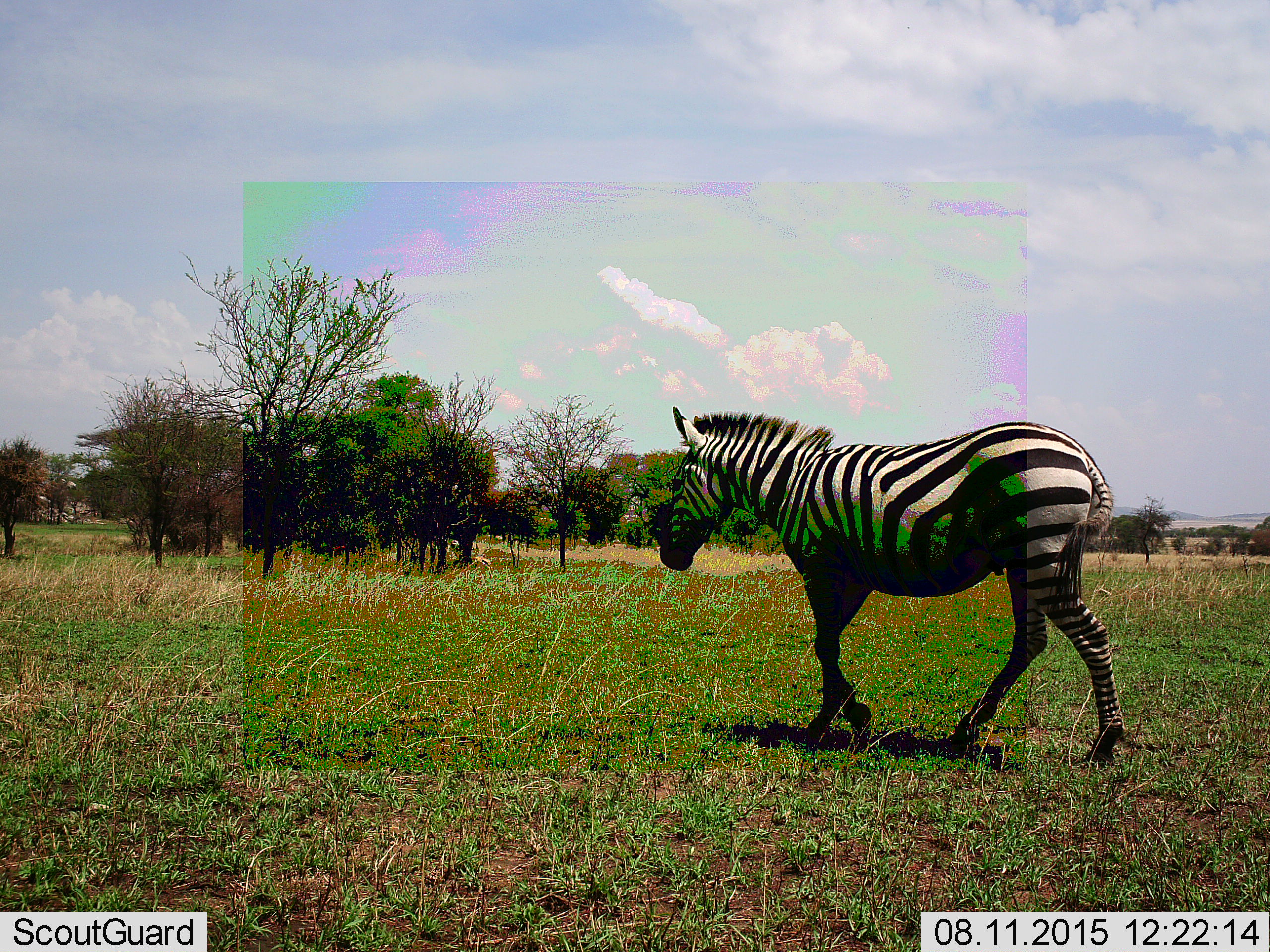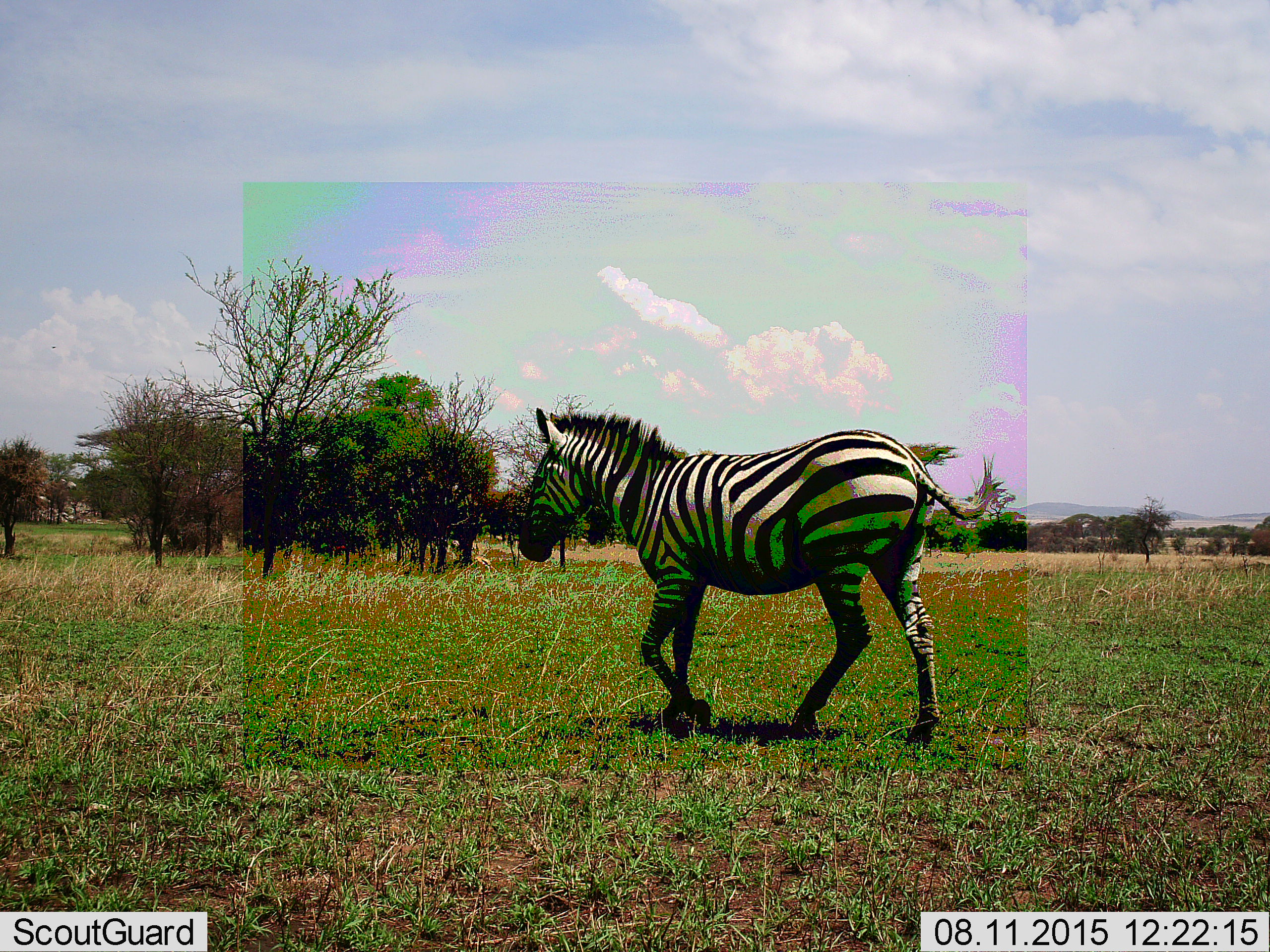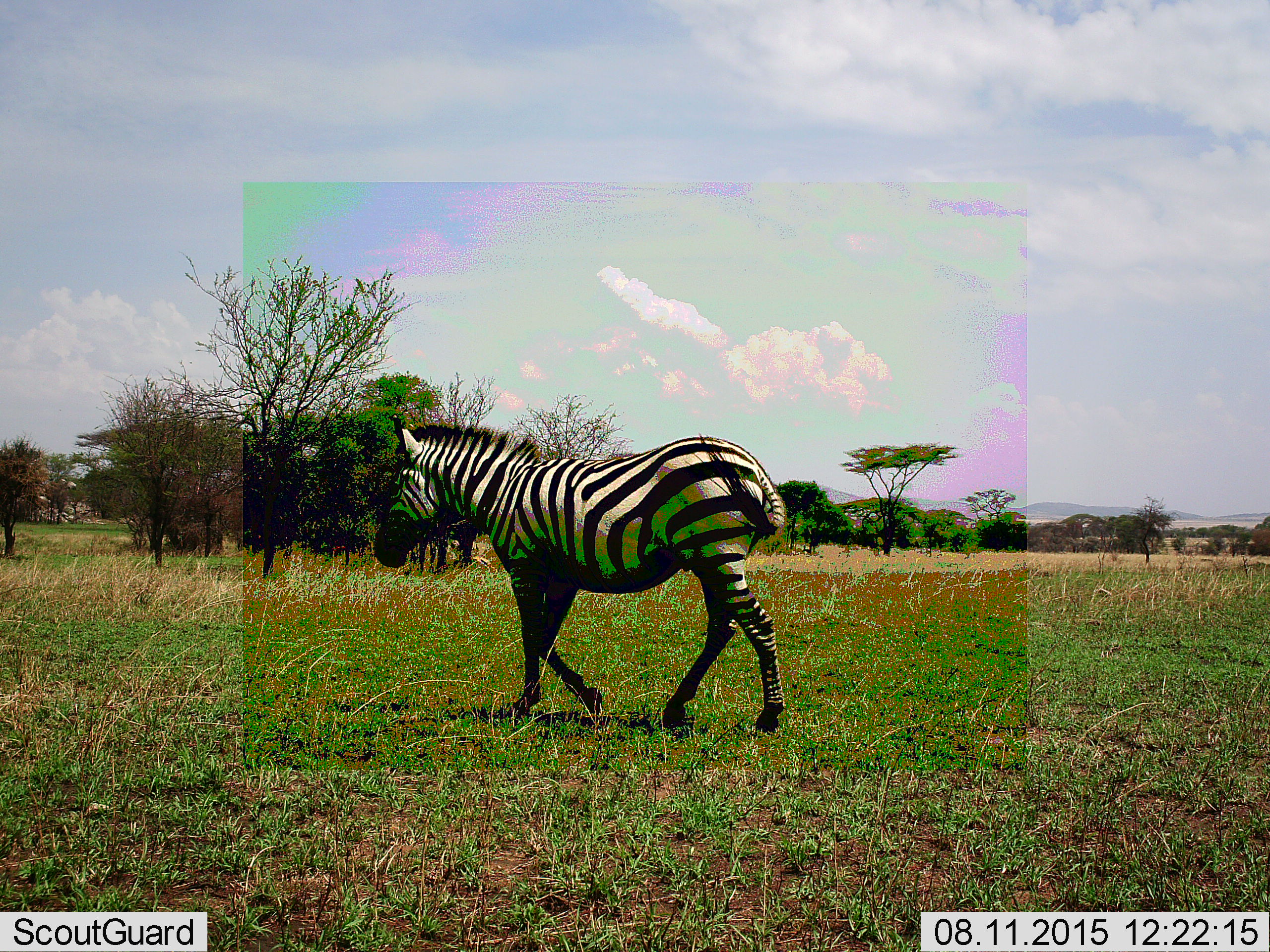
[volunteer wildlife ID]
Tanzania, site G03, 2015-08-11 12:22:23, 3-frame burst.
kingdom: Animalia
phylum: Chordata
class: Mammalia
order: Perissodactyla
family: Equidae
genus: Equus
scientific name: Equus quagga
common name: plains zebra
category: zebra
Zebra (plains zebra) (Equus quagga), count 1. Behavior (volunteer vote fractions): standing 5%, resting 0%, moving 100%, interacting 0%. Young present (vote fraction): 0%. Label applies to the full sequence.